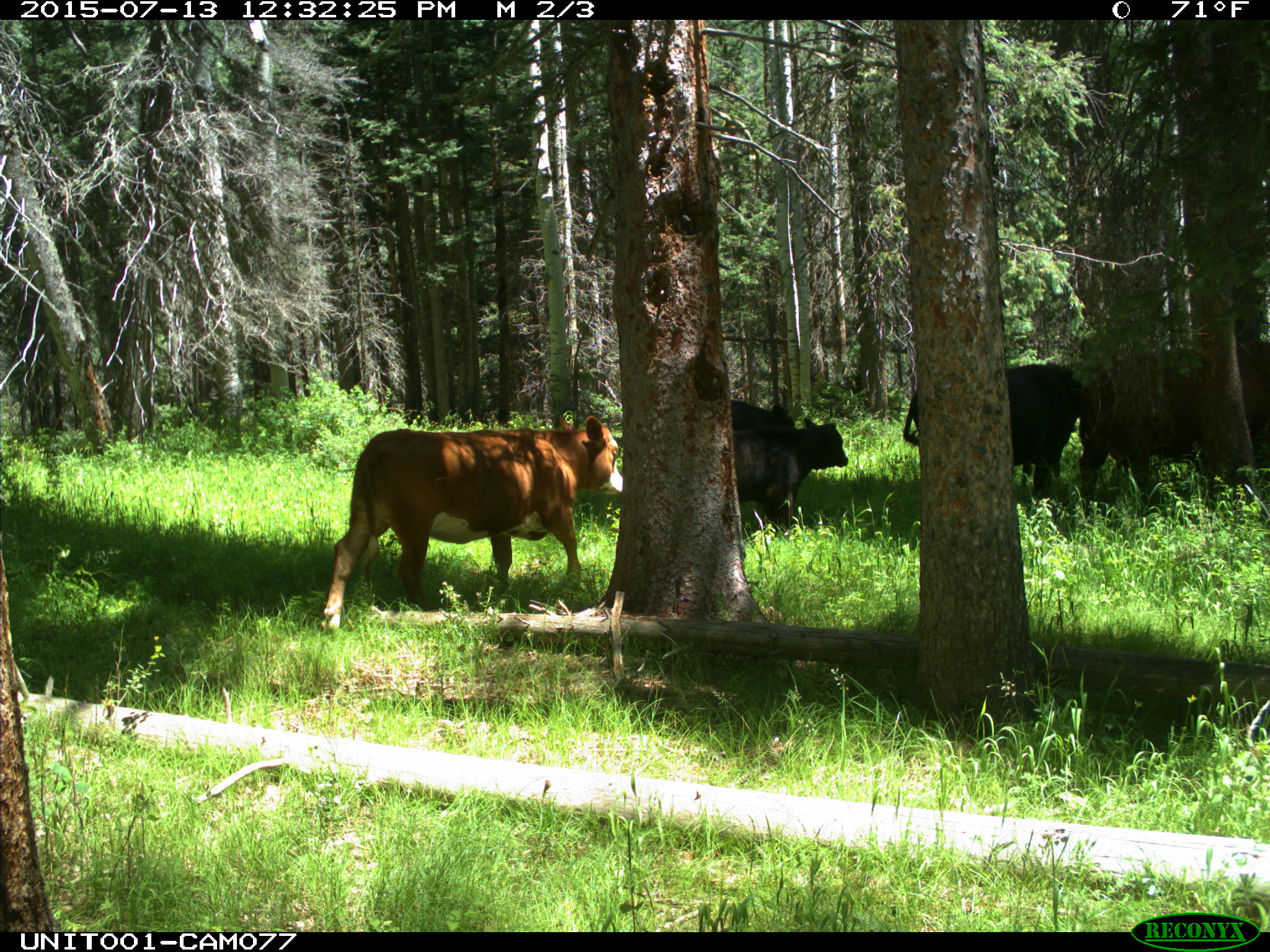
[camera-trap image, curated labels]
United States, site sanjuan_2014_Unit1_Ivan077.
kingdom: Animalia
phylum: Chordata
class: Mammalia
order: Artiodactyla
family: Bovidae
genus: Bos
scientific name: Bos taurus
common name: domestic cow